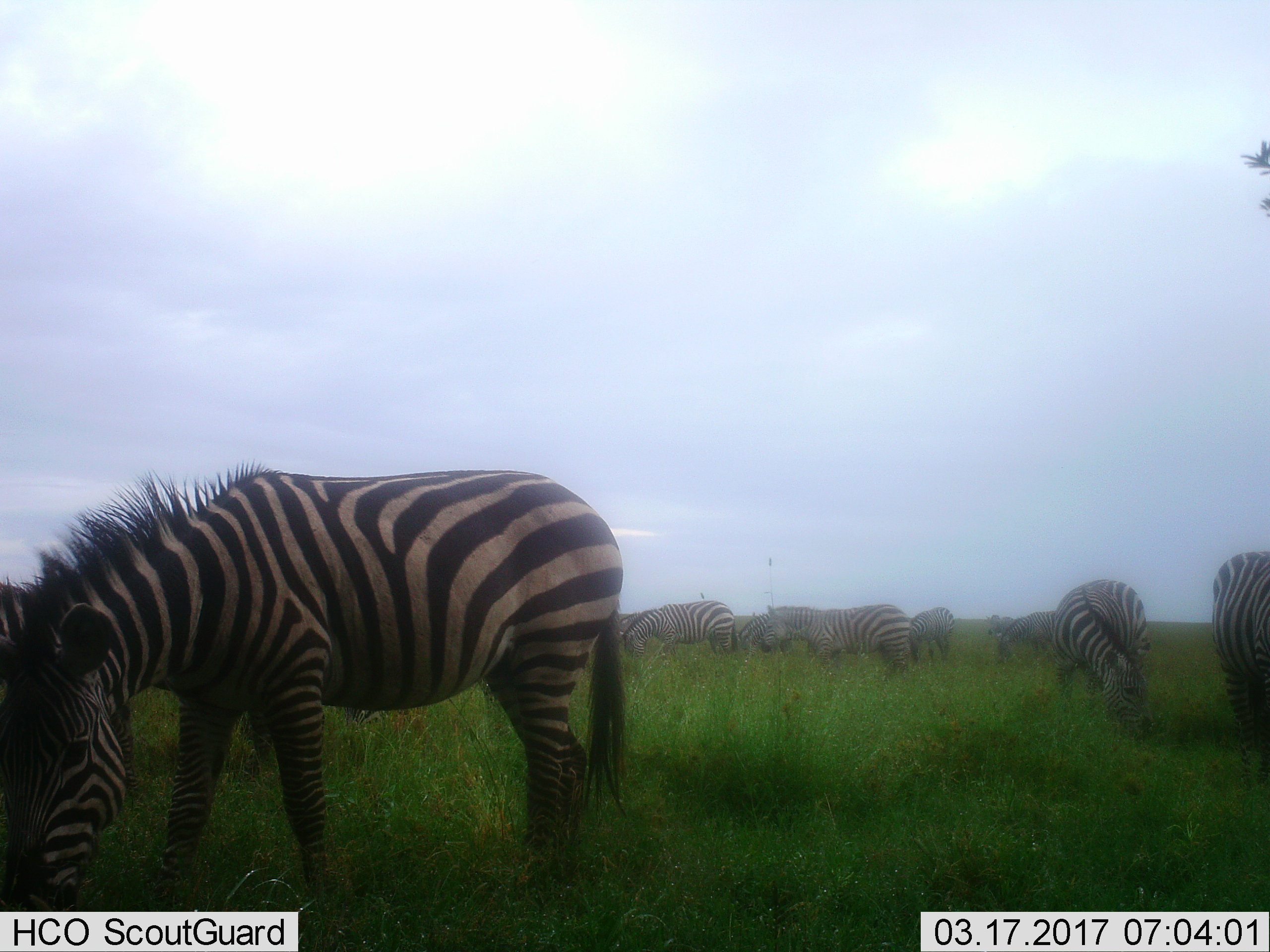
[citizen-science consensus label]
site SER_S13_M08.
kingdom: Animalia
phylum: Chordata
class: Mammalia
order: Perissodactyla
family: Equidae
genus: Equus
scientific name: Equus quagga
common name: plains zebra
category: zebraplains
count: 11-50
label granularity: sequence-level